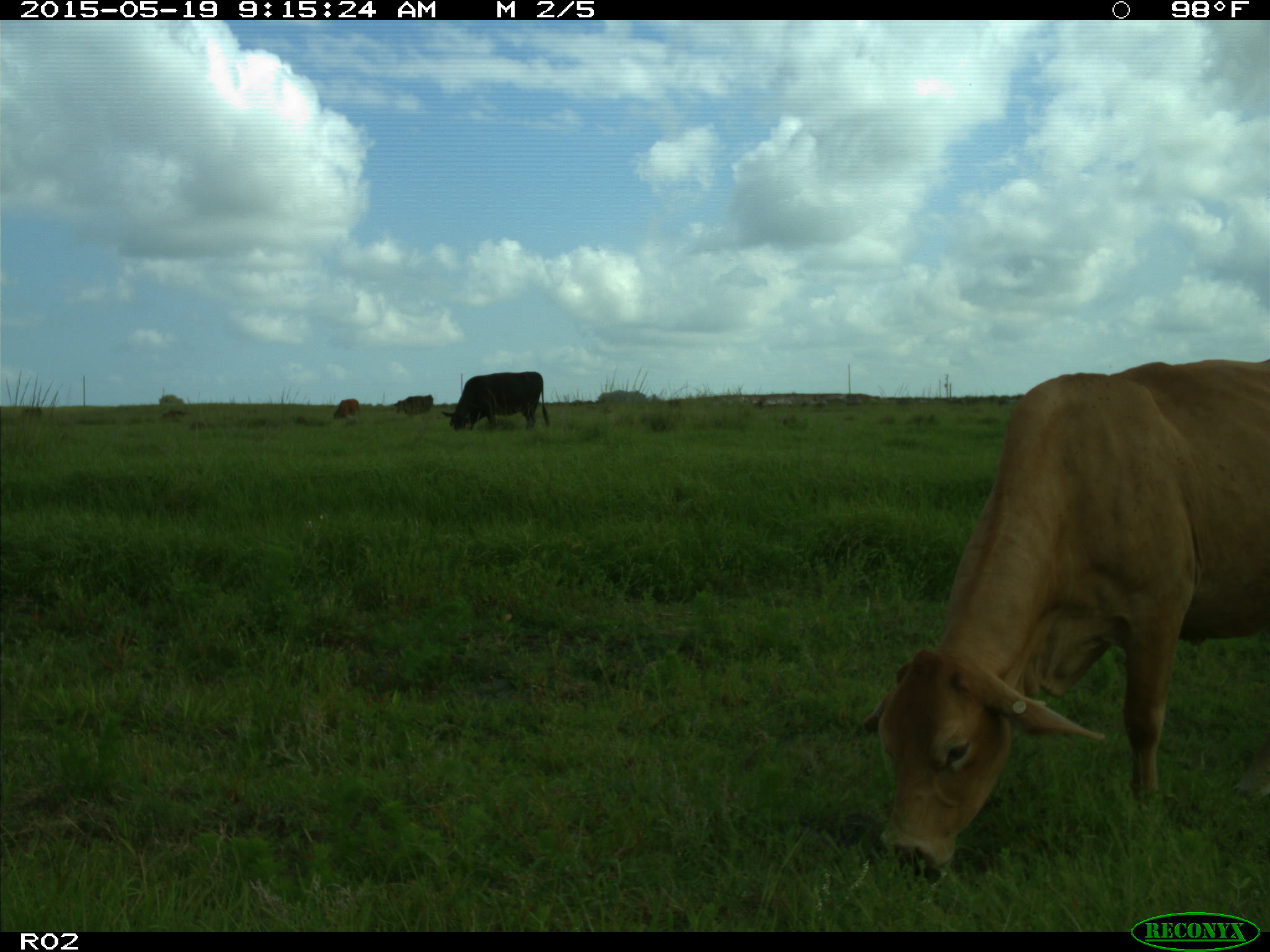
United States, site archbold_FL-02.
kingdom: Animalia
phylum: Chordata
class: Mammalia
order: Artiodactyla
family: Bovidae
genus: Bos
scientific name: Bos taurus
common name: domestic cow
Bos taurus (domestic cow).